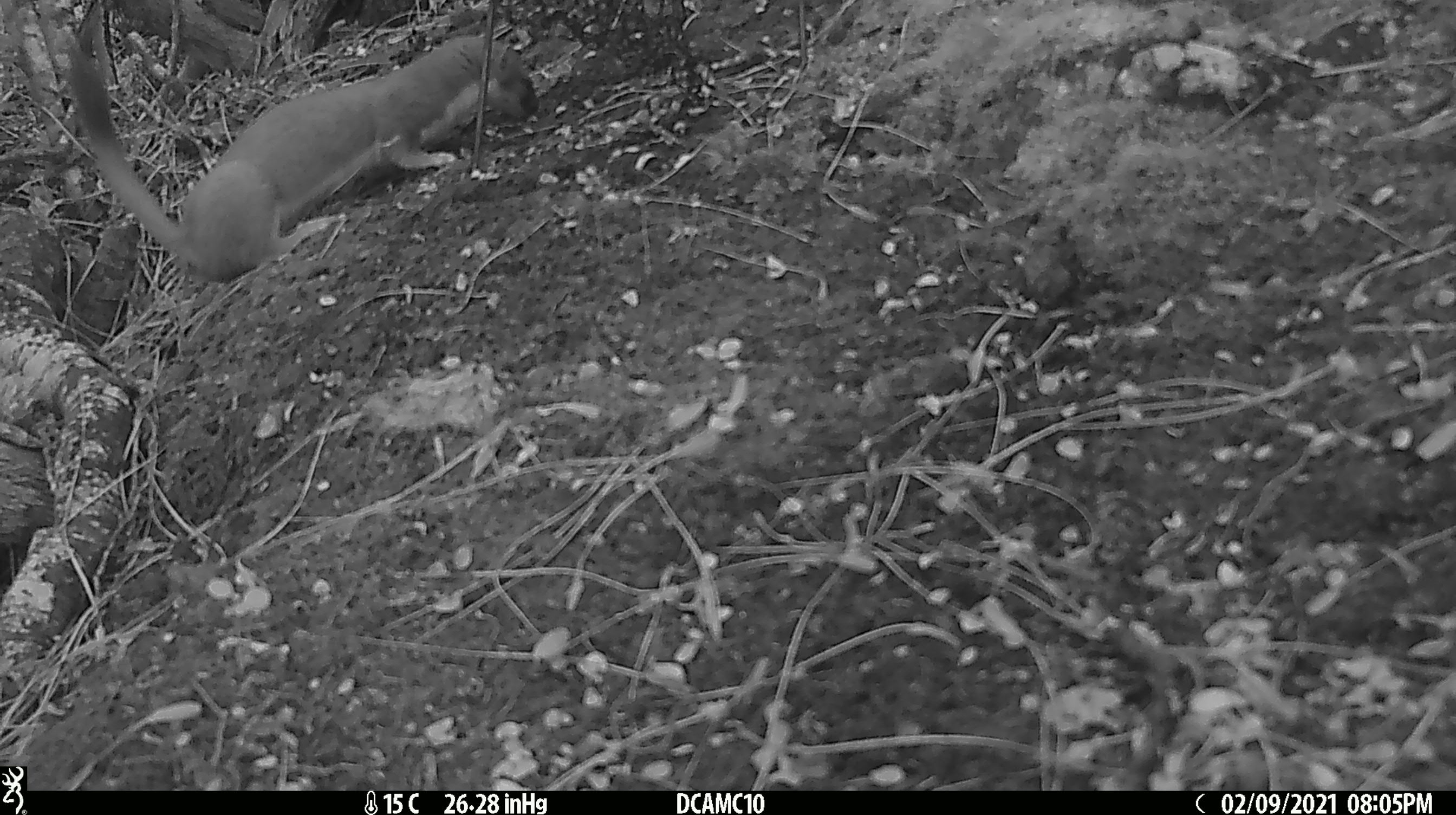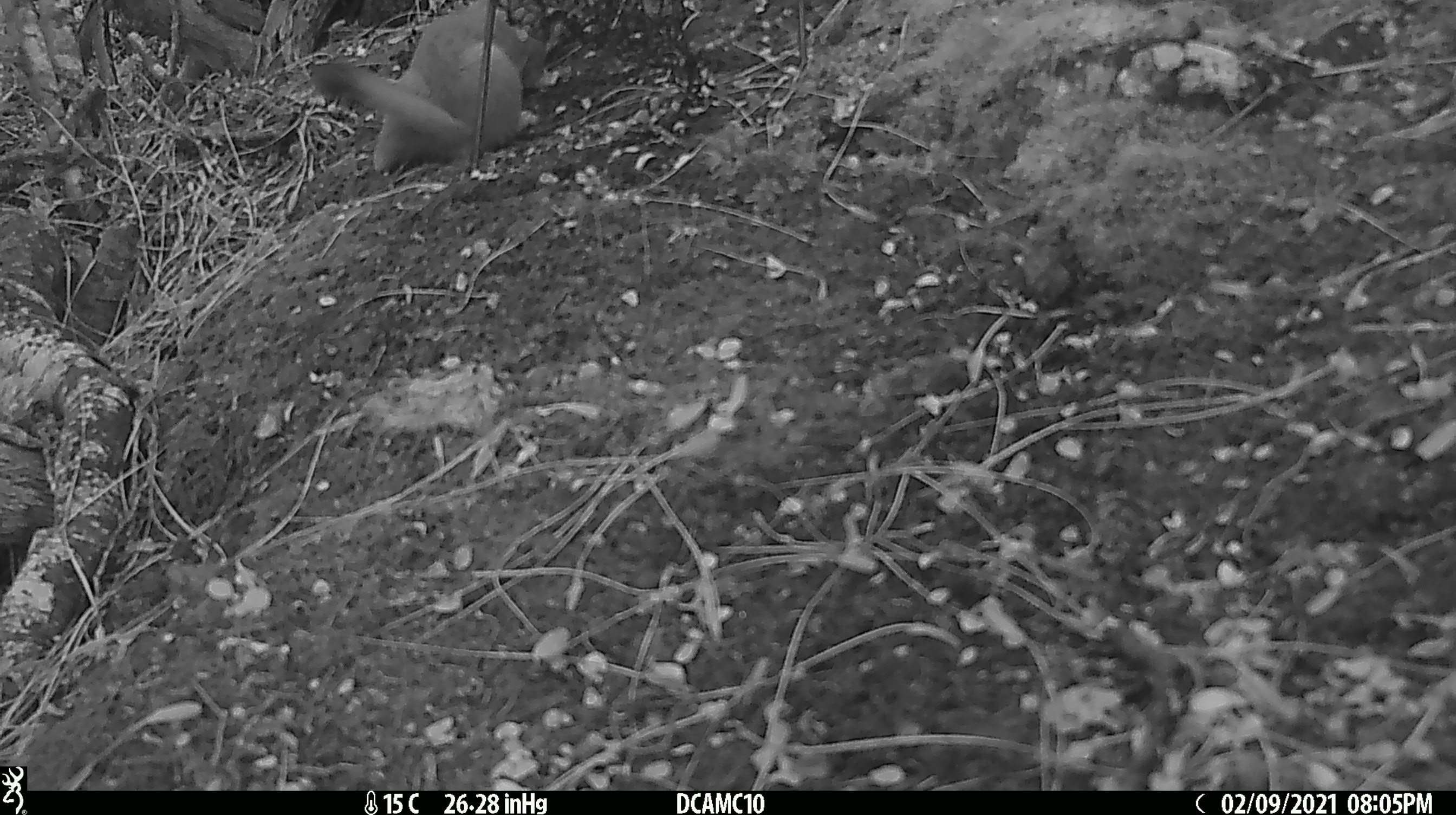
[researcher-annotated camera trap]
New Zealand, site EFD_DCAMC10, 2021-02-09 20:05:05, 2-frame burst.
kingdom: Animalia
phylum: Chordata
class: Mammalia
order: Carnivora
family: Mustelidae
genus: Mustela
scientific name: Mustela erminea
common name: stoat